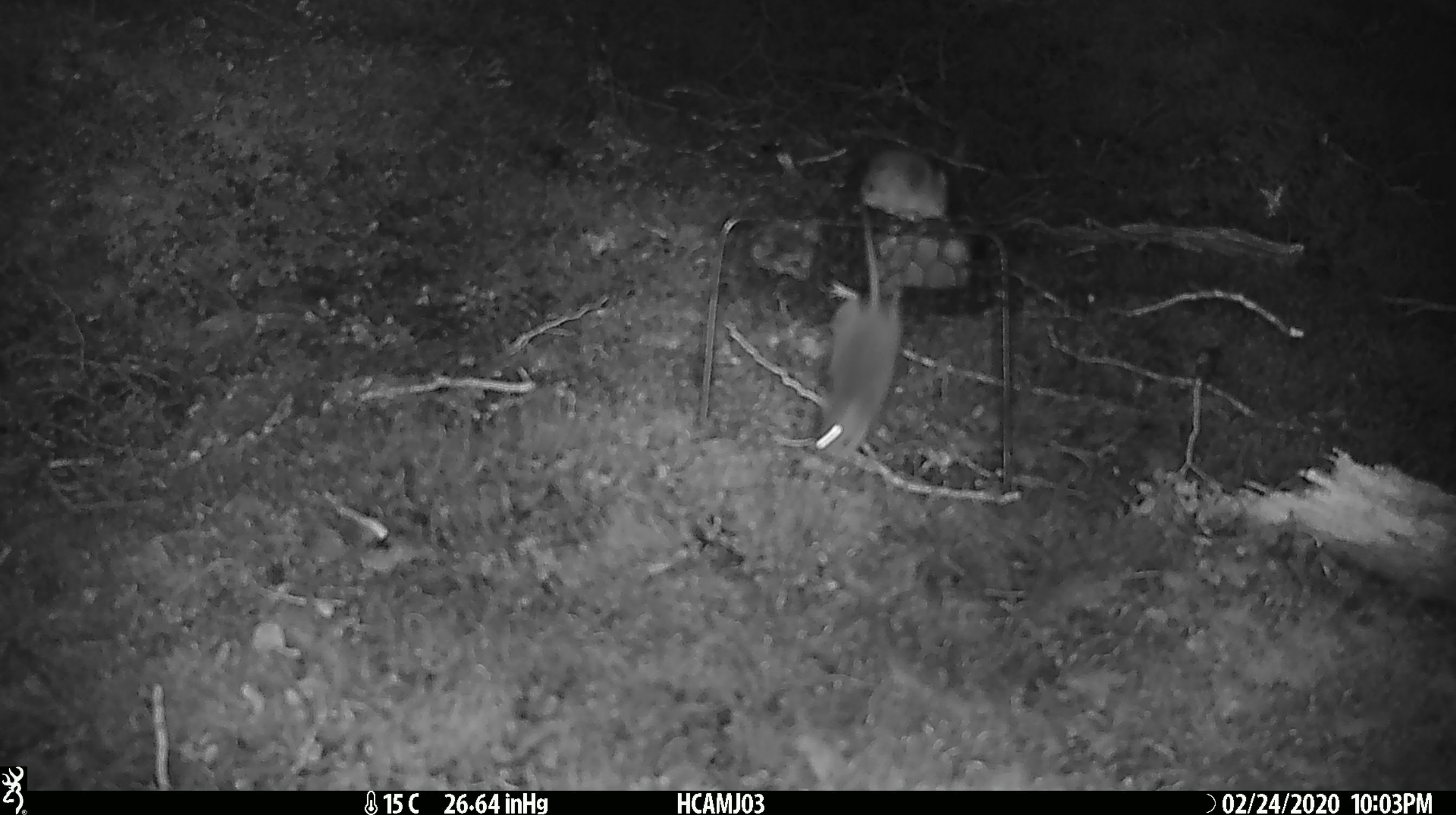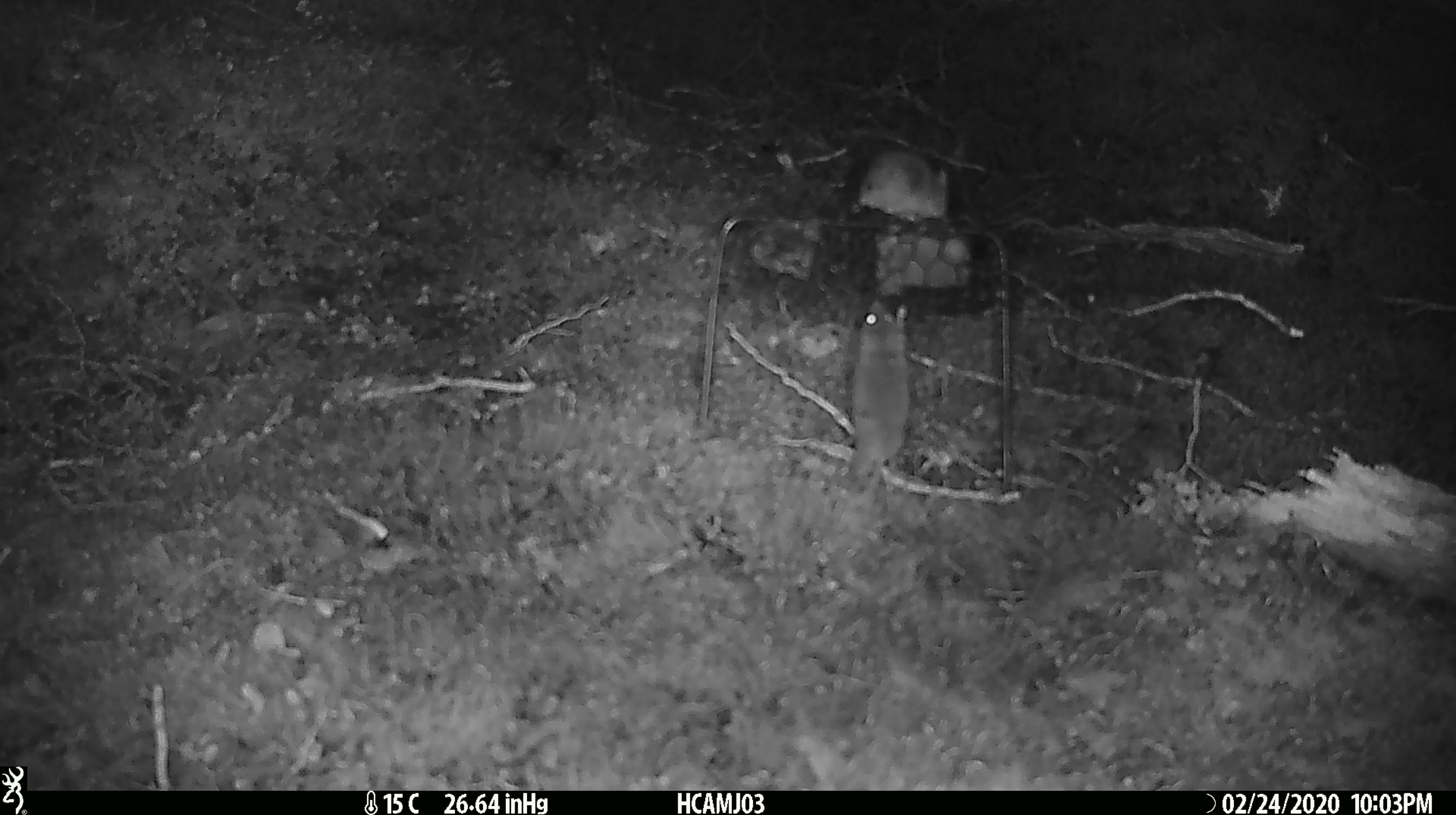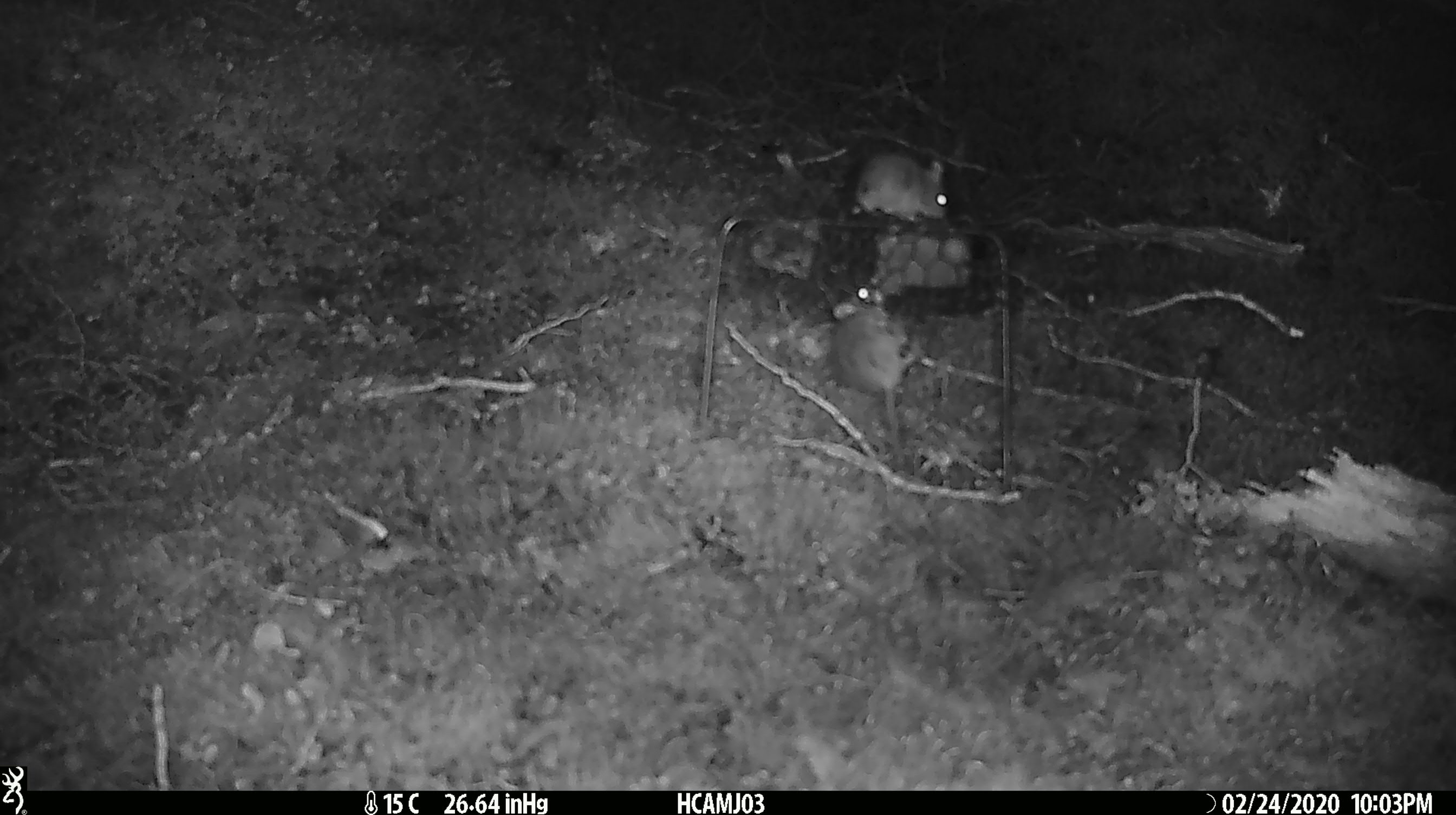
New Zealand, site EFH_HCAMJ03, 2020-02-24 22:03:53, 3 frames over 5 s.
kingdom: Animalia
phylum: Chordata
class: Mammalia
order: Rodentia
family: Muridae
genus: Mus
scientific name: Mus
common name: mouse